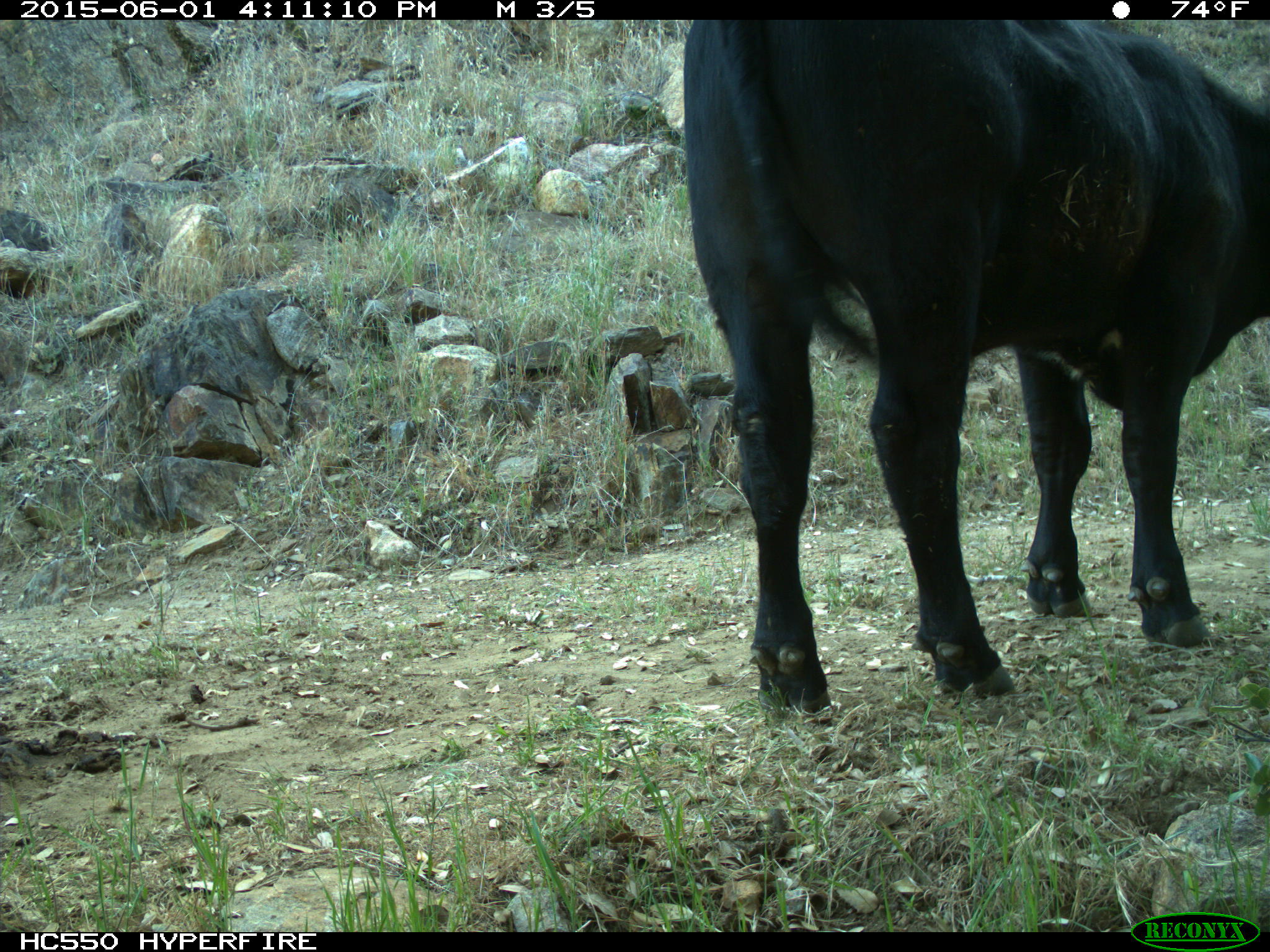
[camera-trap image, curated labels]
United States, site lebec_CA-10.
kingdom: Animalia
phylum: Chordata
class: Mammalia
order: Artiodactyla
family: Bovidae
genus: Bos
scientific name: Bos taurus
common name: domestic cow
Bos taurus (domestic cow).